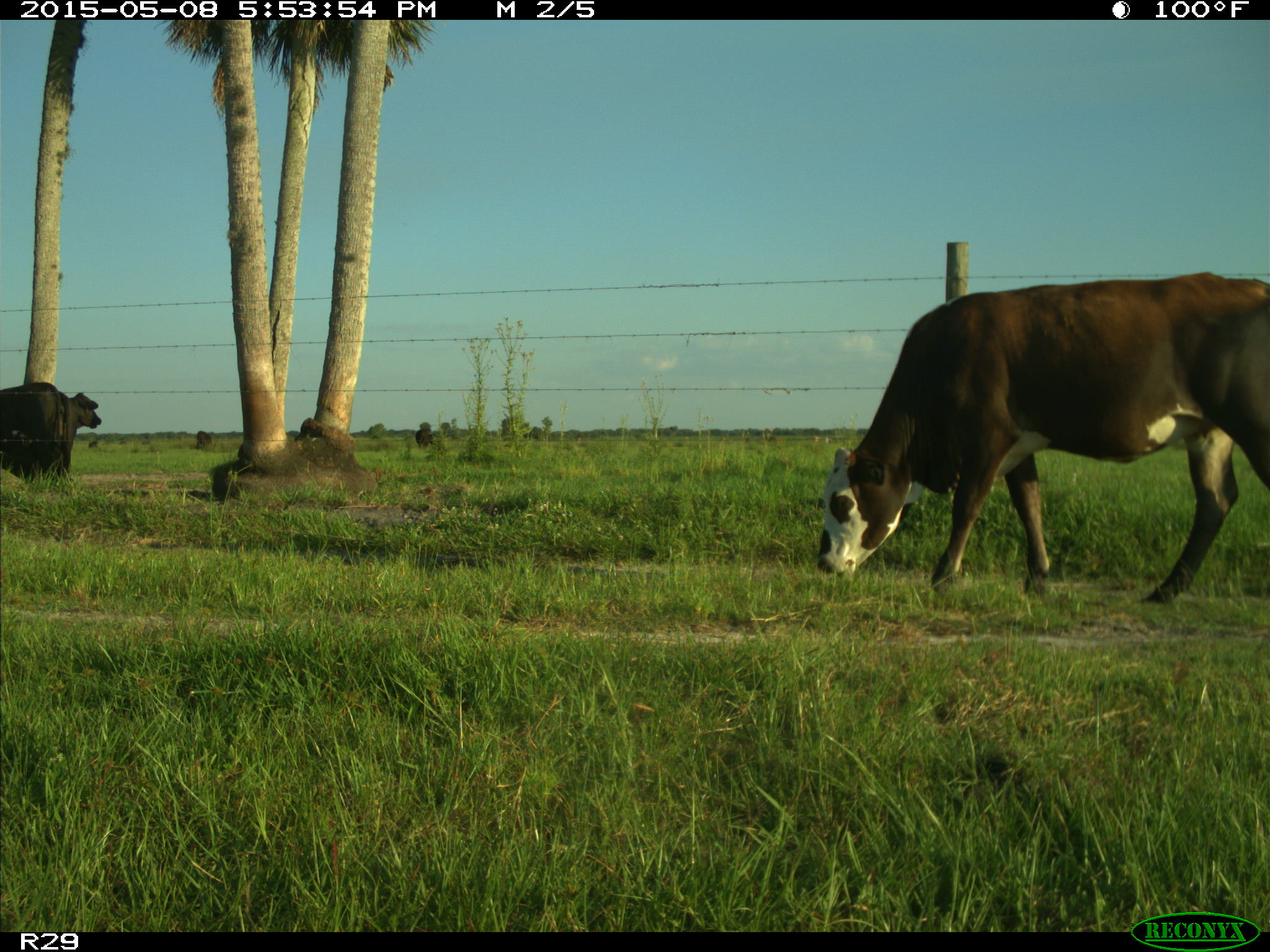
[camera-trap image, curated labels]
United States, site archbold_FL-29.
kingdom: Animalia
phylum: Chordata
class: Mammalia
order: Artiodactyla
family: Bovidae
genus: Bos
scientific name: Bos taurus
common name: domestic cow